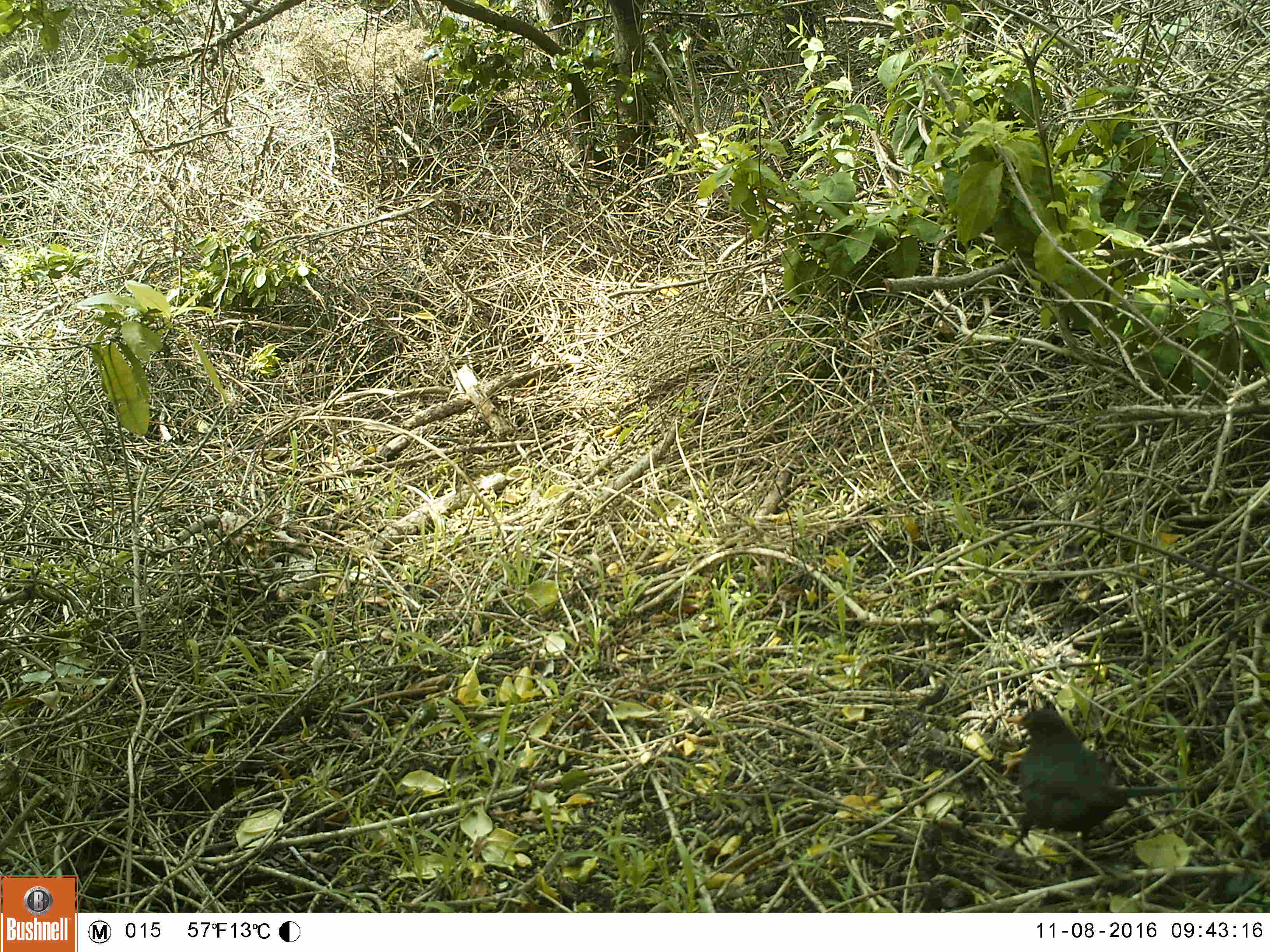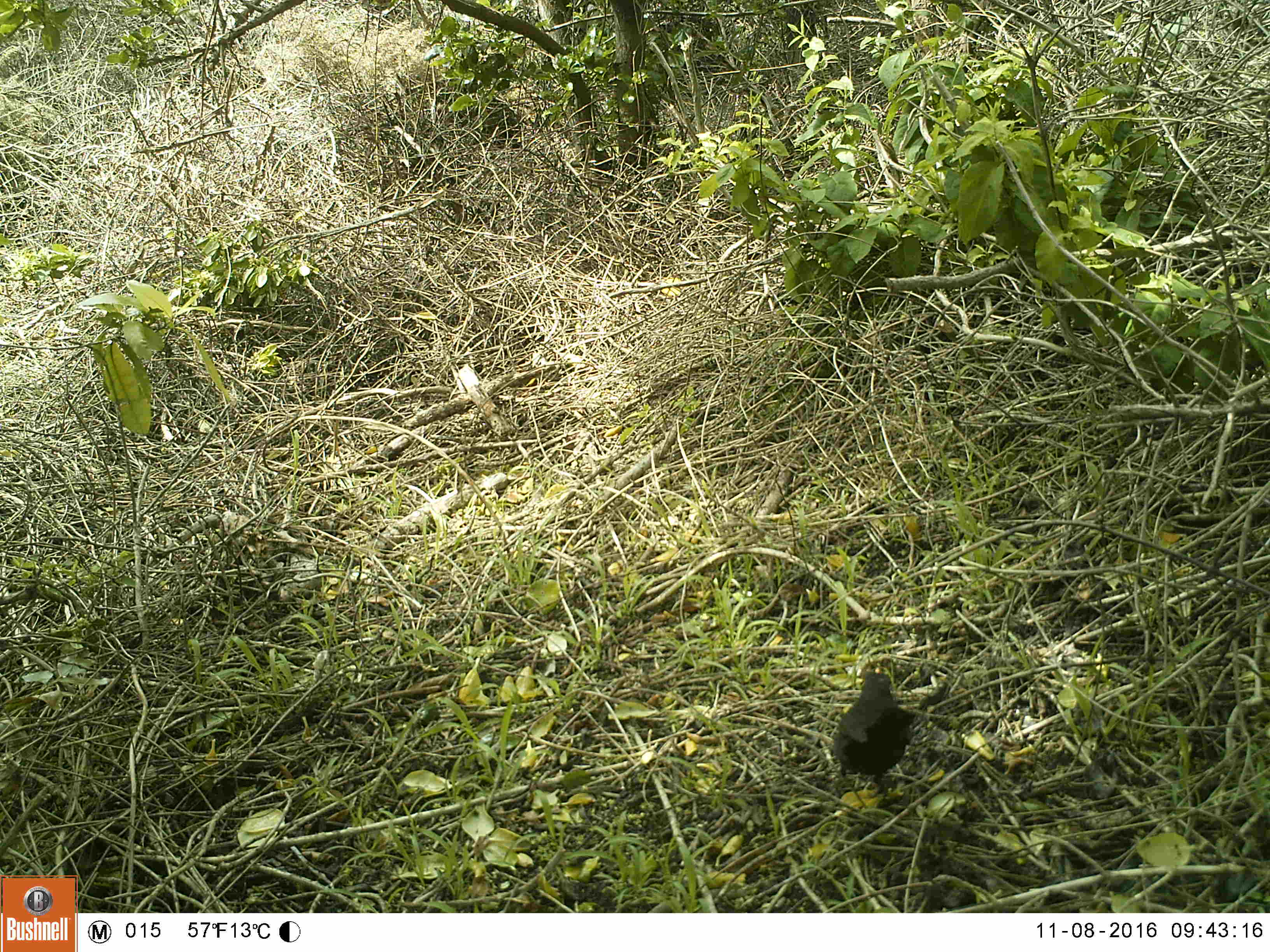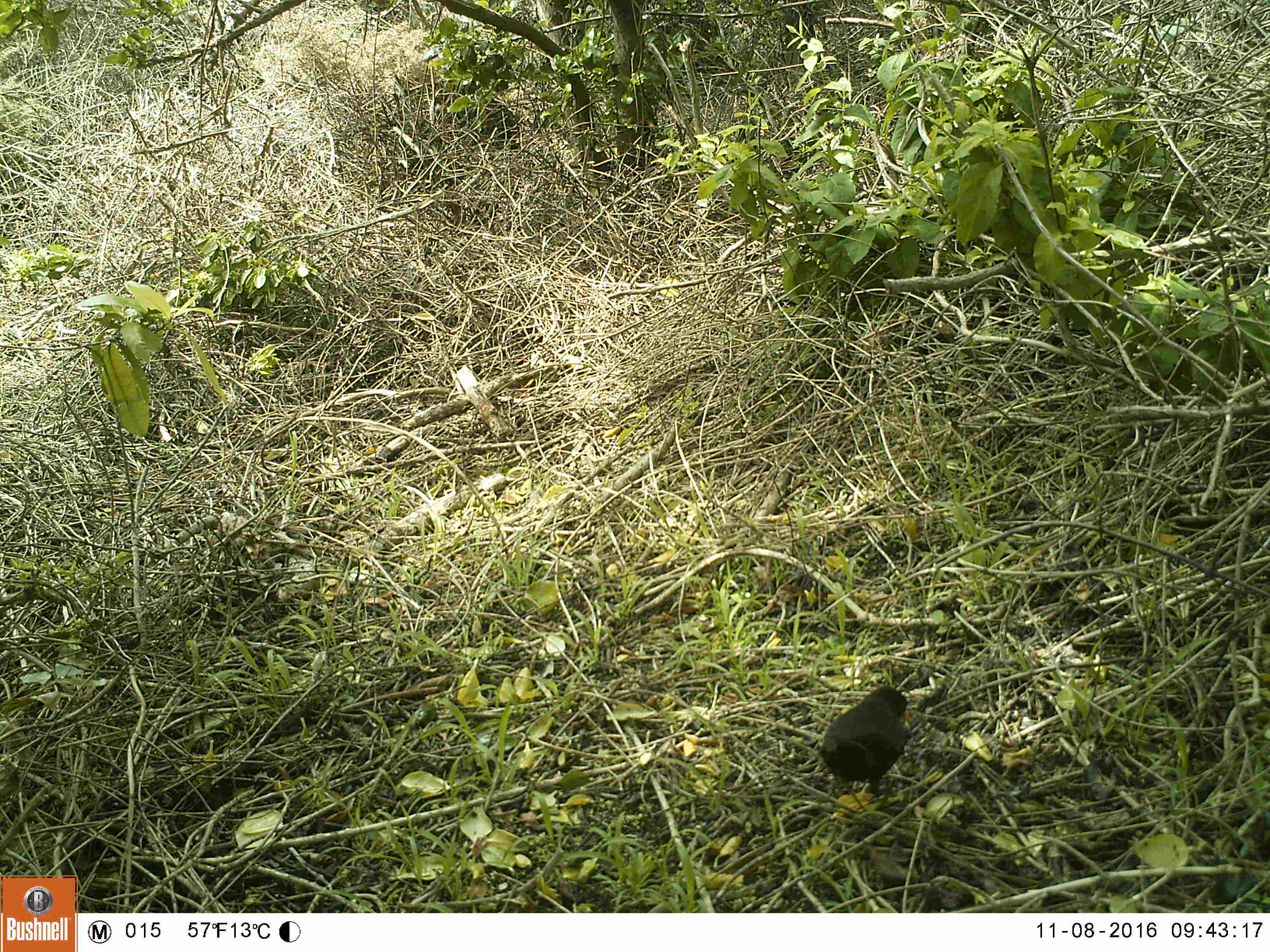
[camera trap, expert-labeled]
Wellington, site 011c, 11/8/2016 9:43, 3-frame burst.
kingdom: Animalia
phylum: Chordata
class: Aves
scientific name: Aves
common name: bird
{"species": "bird (Aves)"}